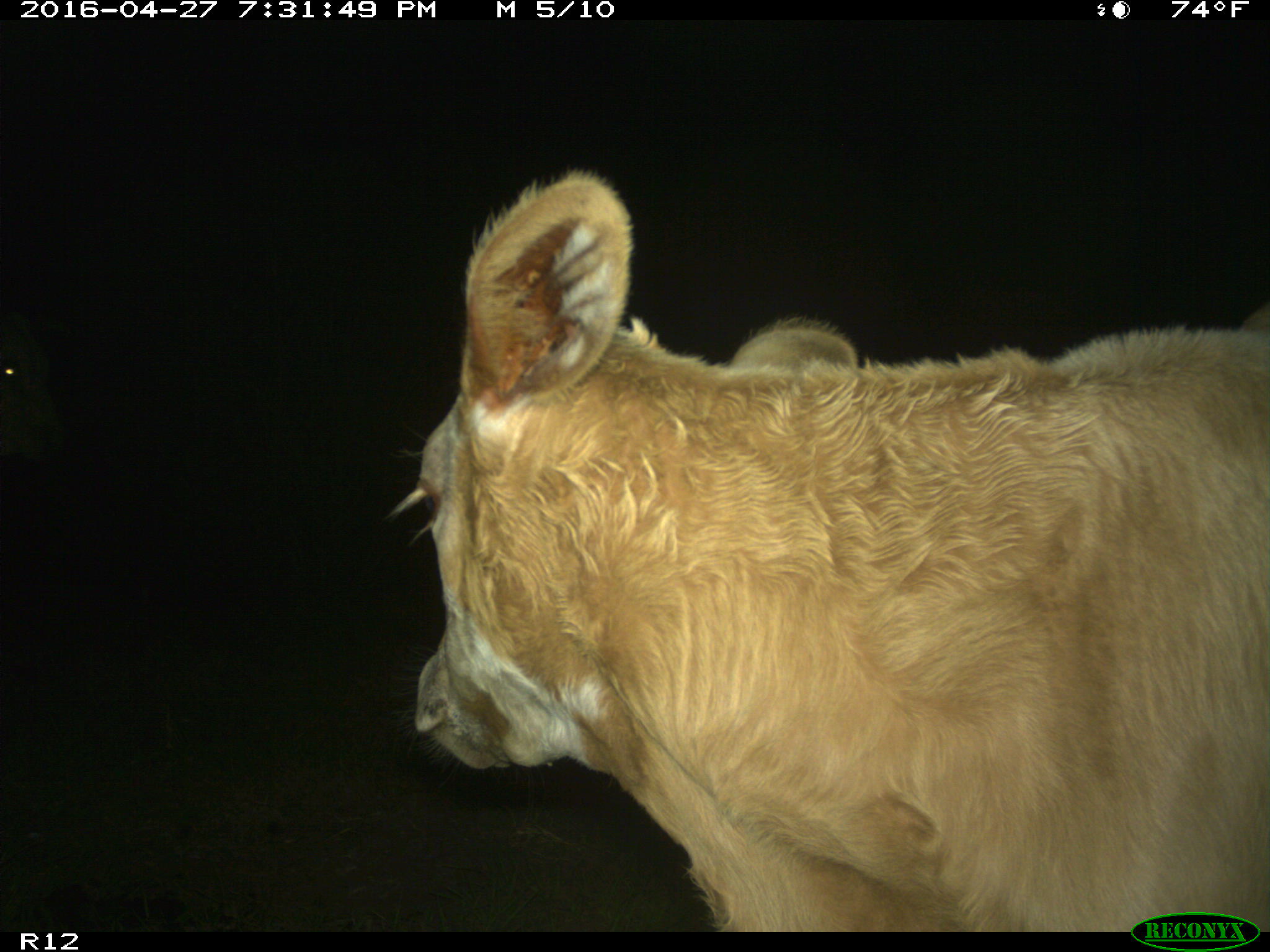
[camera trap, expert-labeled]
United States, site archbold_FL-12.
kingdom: Animalia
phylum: Chordata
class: Mammalia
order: Artiodactyla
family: Bovidae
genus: Bos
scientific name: Bos taurus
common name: domestic cow